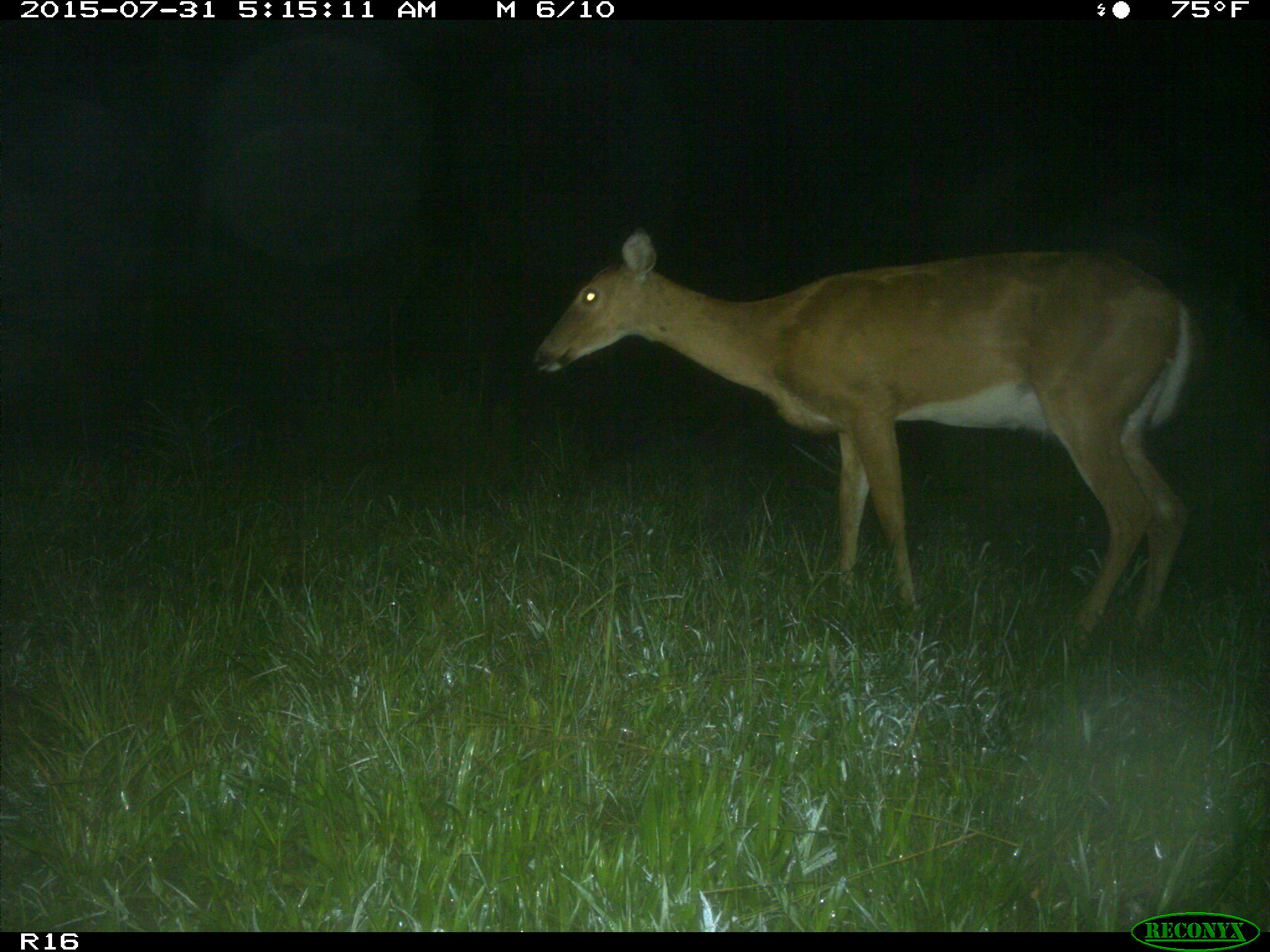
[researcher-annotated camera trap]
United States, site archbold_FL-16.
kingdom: Animalia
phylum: Chordata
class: Mammalia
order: Artiodactyla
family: Cervidae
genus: Odocoileus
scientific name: Odocoileus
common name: deer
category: unidentified deer